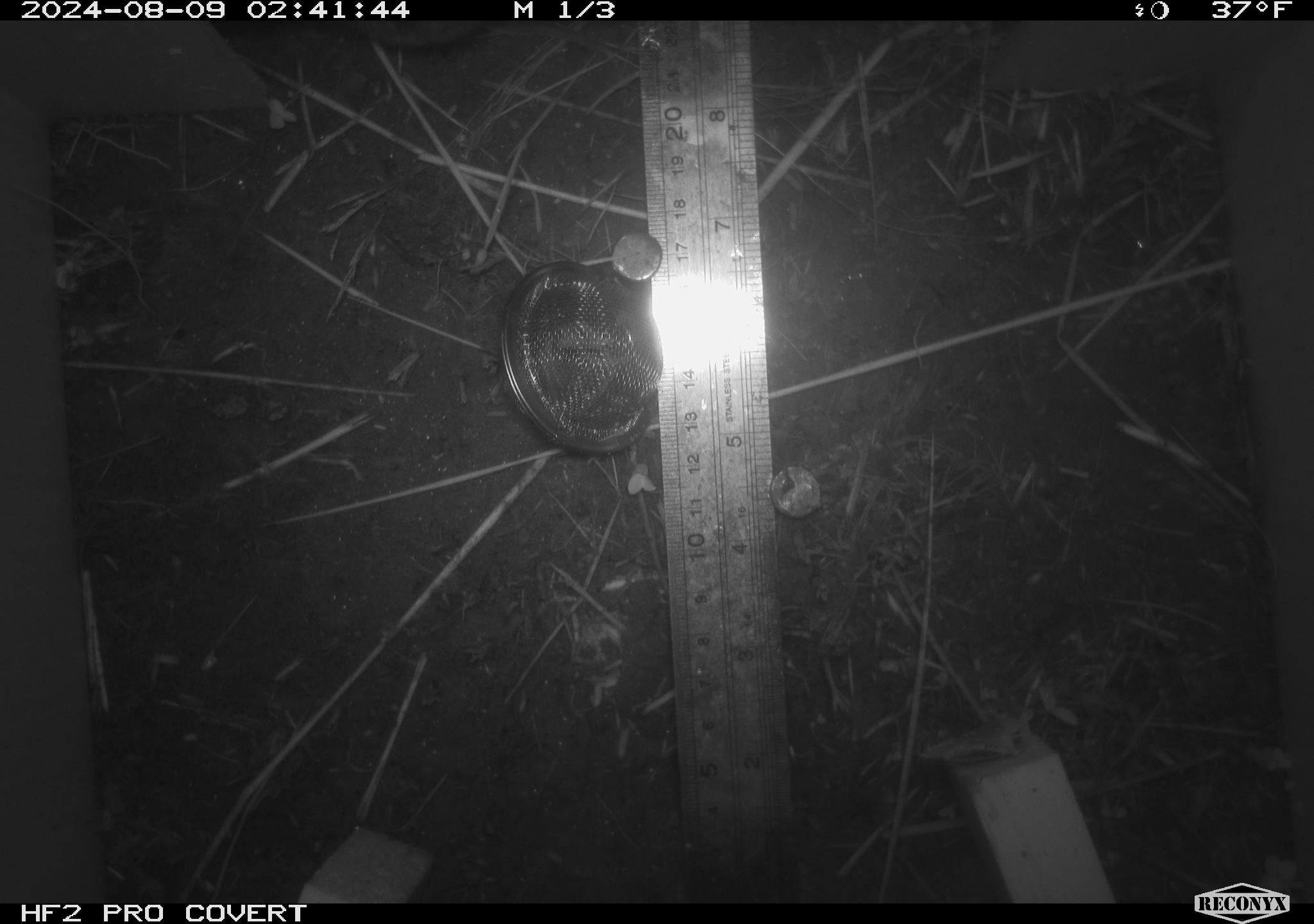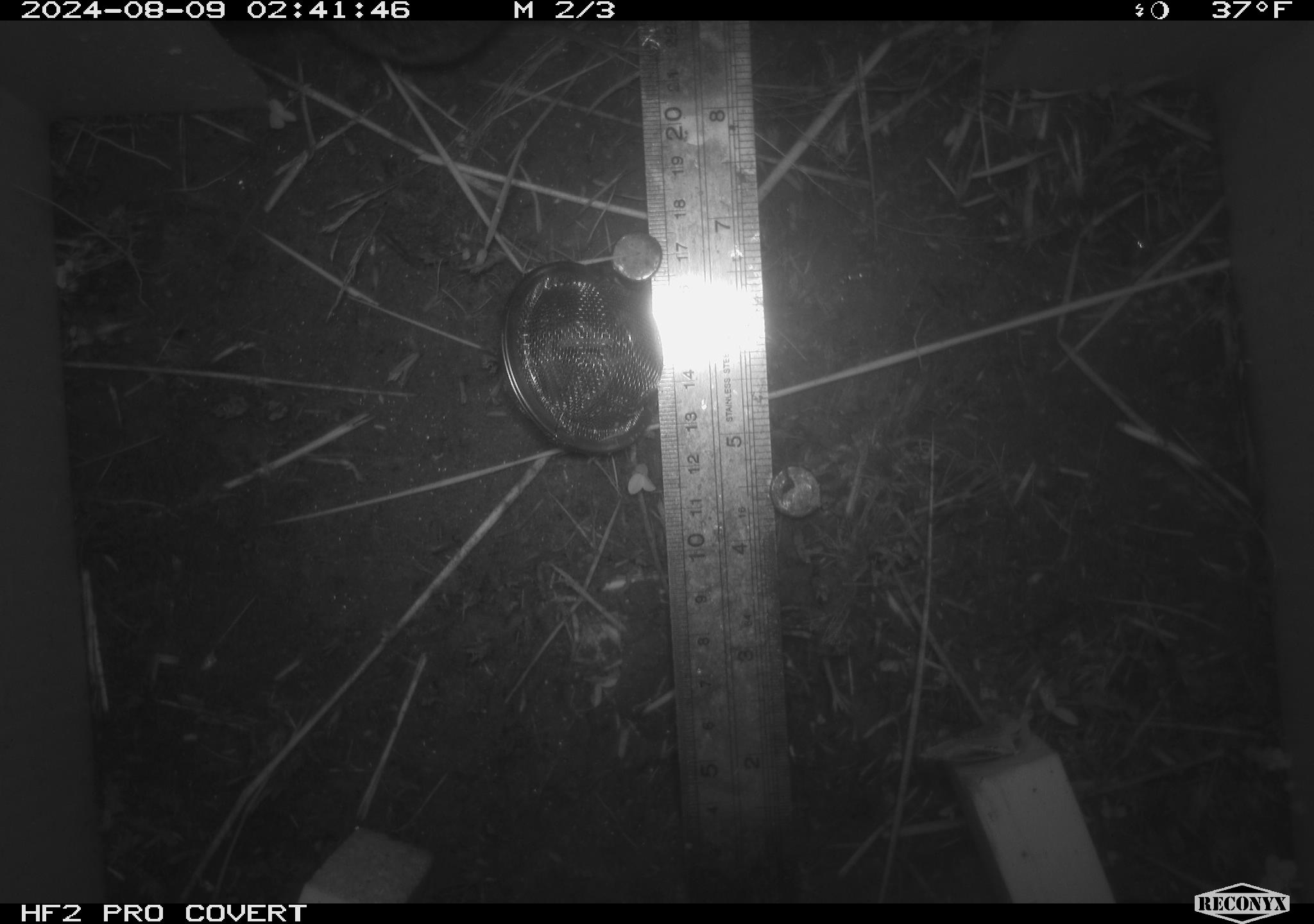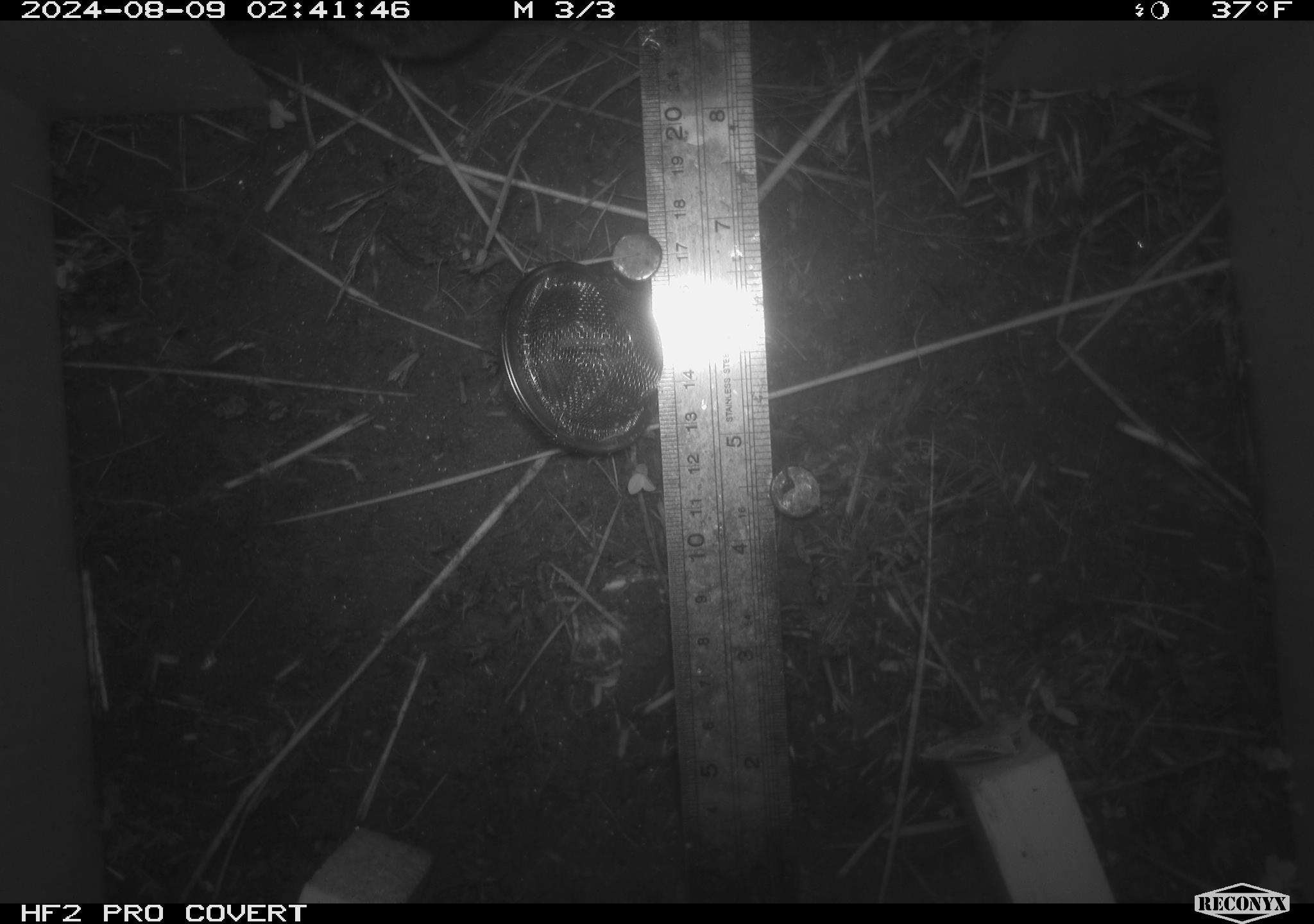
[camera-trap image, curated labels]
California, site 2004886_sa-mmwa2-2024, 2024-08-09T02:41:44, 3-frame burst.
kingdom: Animalia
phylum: Chordata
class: Mammalia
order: Rodentia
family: Cricetidae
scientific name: Arvicolinae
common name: voles, lemmings, and muskrats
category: arvicolinae subfamily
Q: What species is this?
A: Arvicolinae subfamily (voles, lemmings, and muskrats) (Arvicolinae).